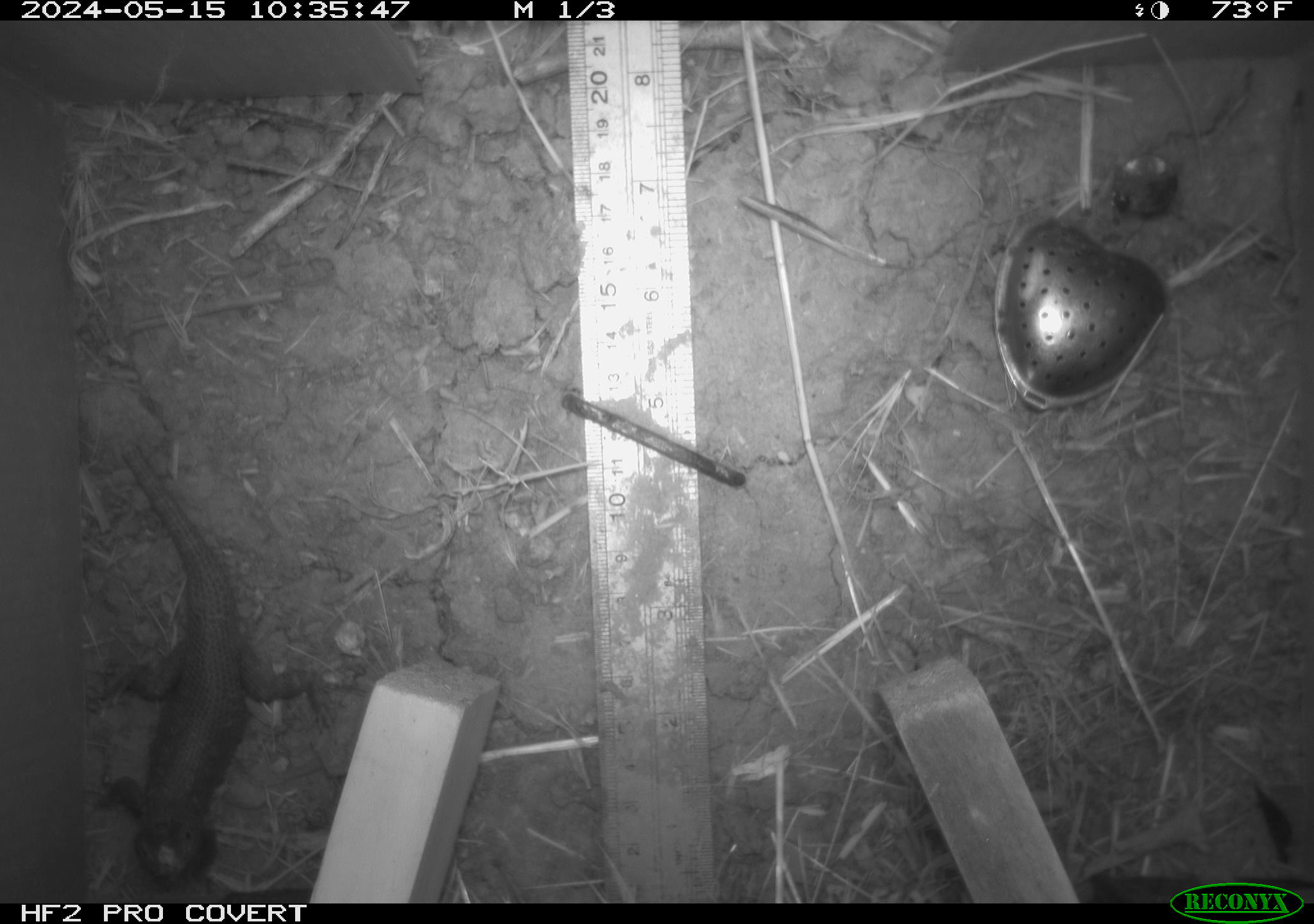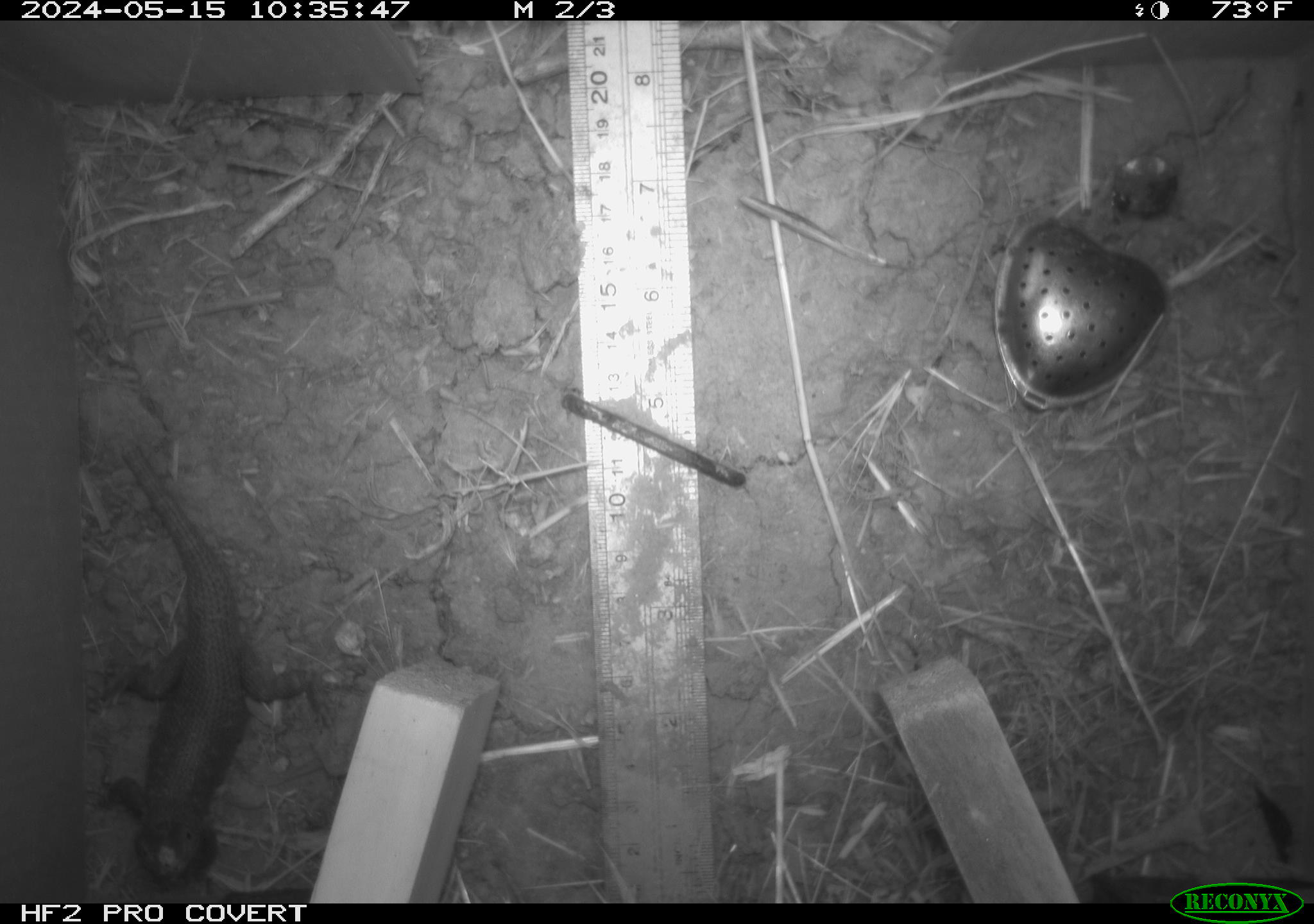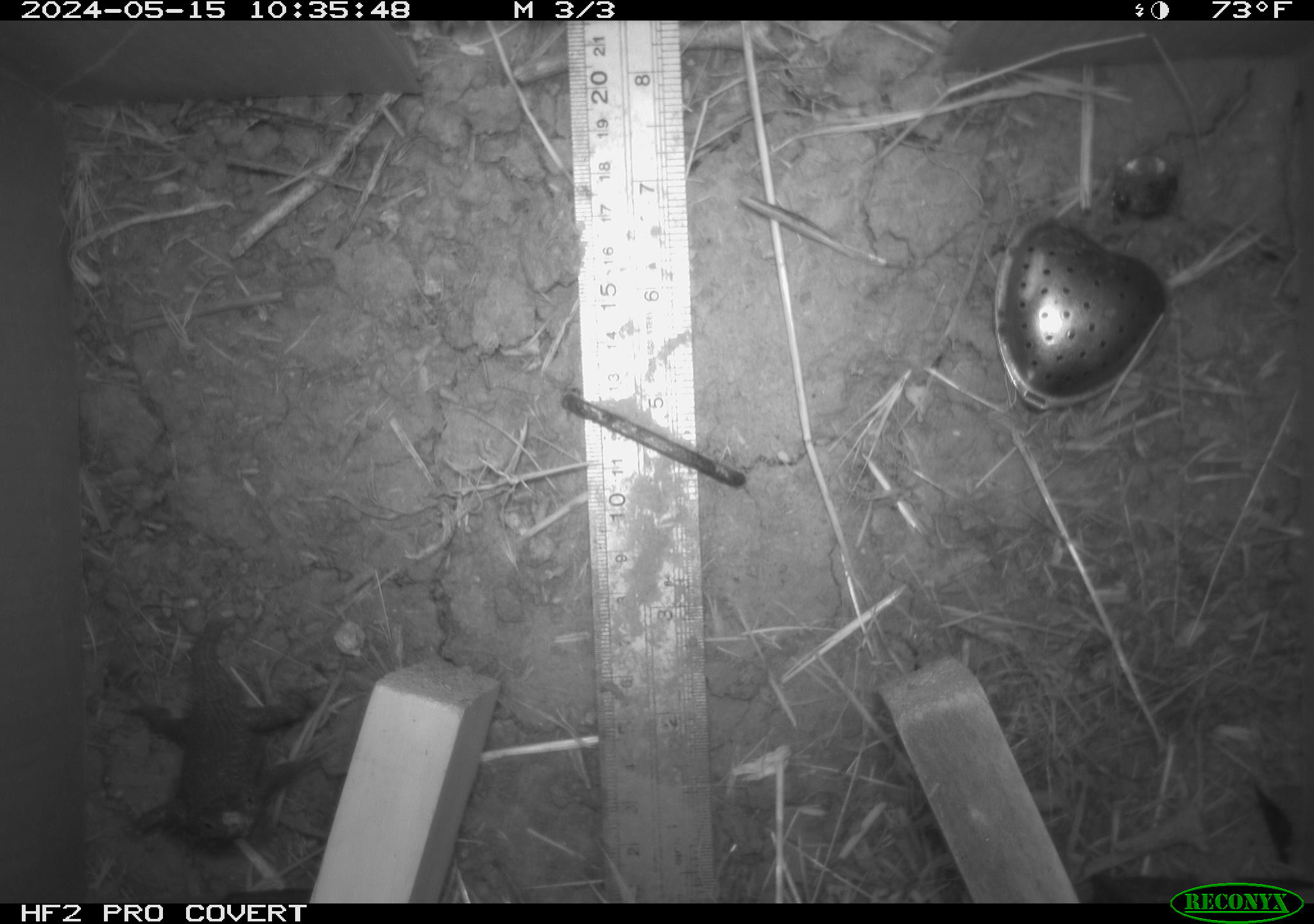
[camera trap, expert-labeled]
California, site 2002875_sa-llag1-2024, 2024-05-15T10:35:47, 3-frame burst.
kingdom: Animalia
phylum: Chordata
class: Reptilia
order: Squamata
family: Phrynosomatidae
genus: Sceloporus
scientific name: Sceloporus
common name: spiny lizards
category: sceloporus species